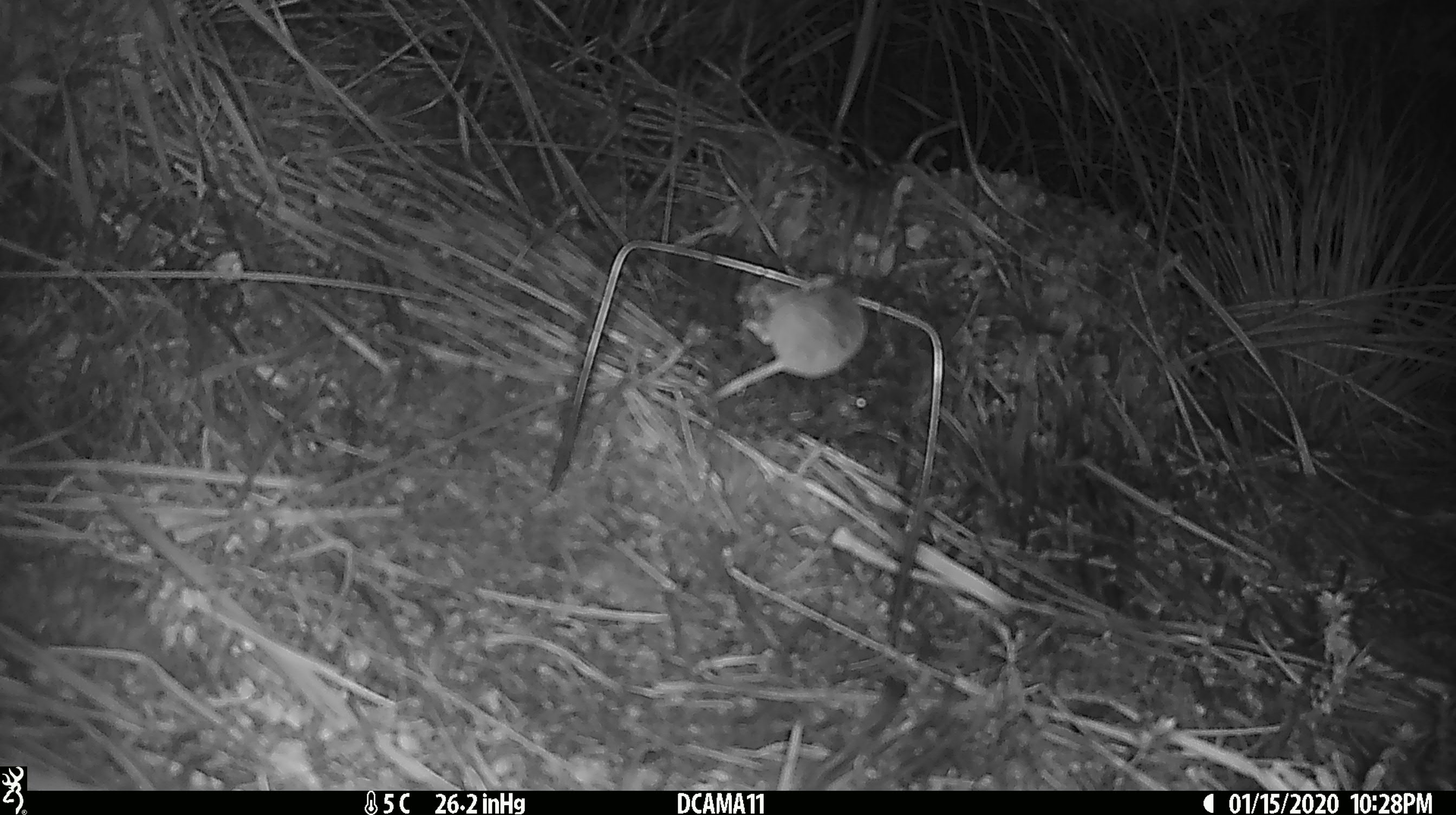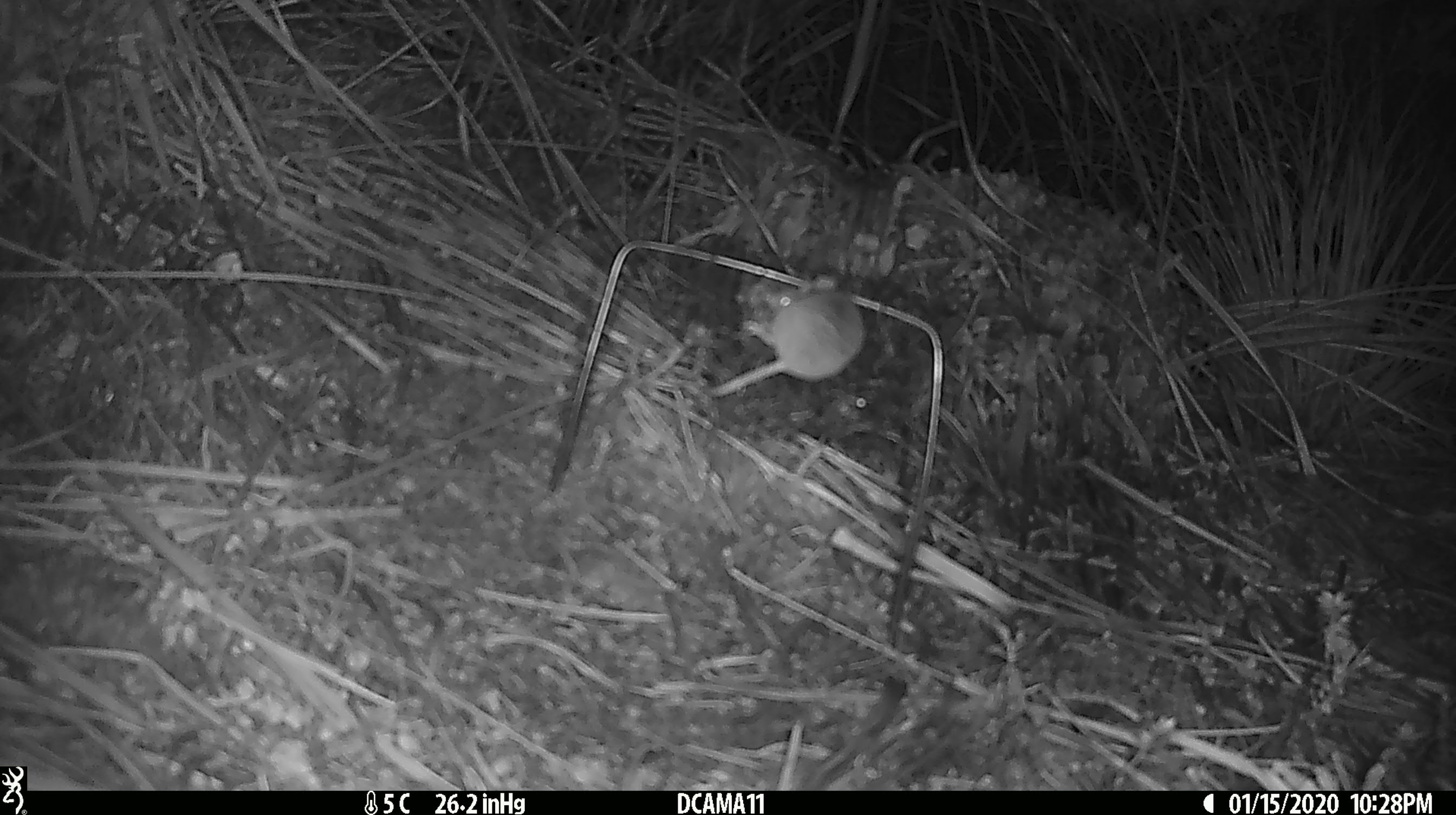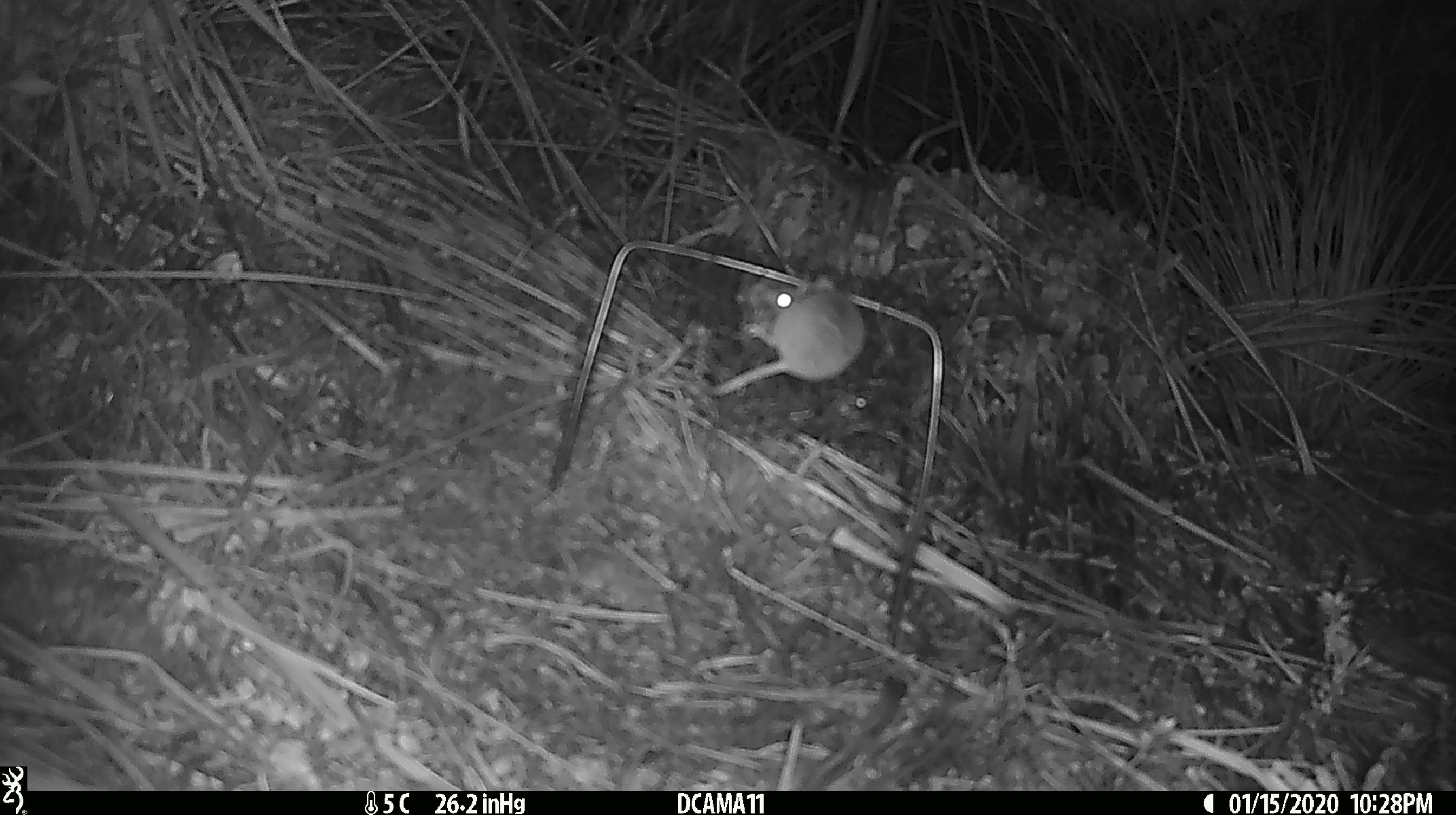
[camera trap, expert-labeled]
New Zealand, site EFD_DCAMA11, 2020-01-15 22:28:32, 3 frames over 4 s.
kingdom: Animalia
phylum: Chordata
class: Mammalia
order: Rodentia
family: Muridae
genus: Mus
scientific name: Mus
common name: mouse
Mouse (Mus).